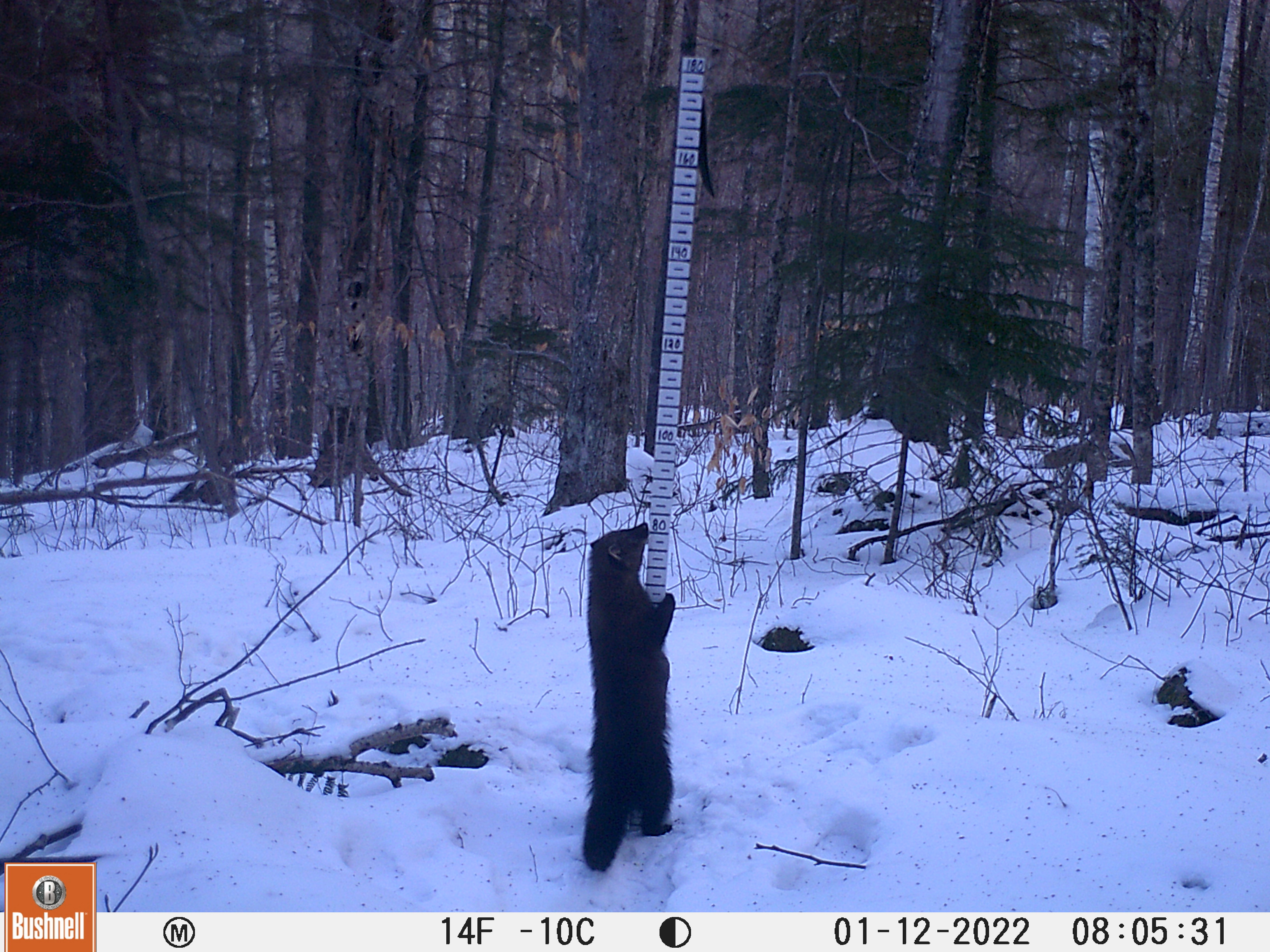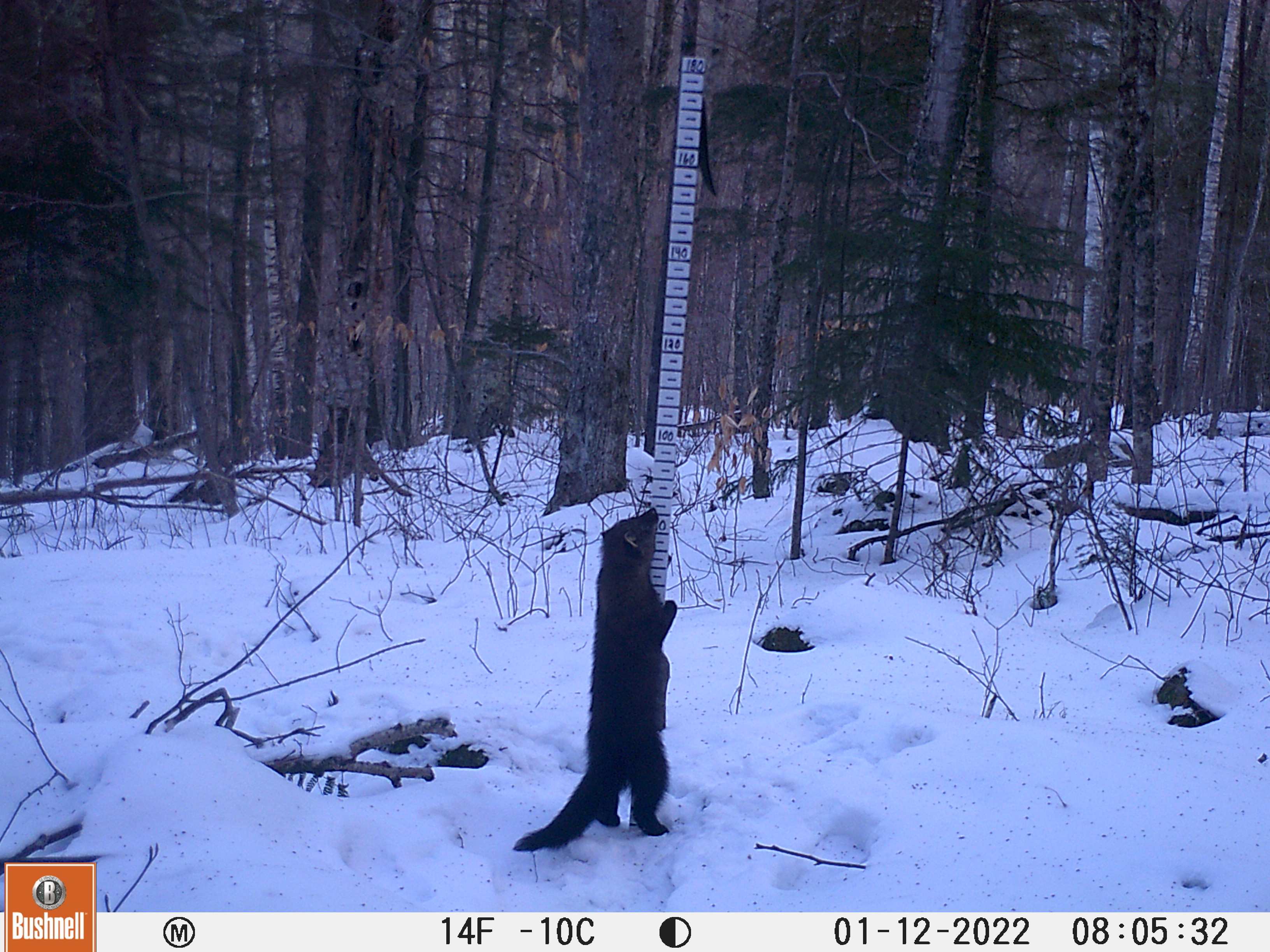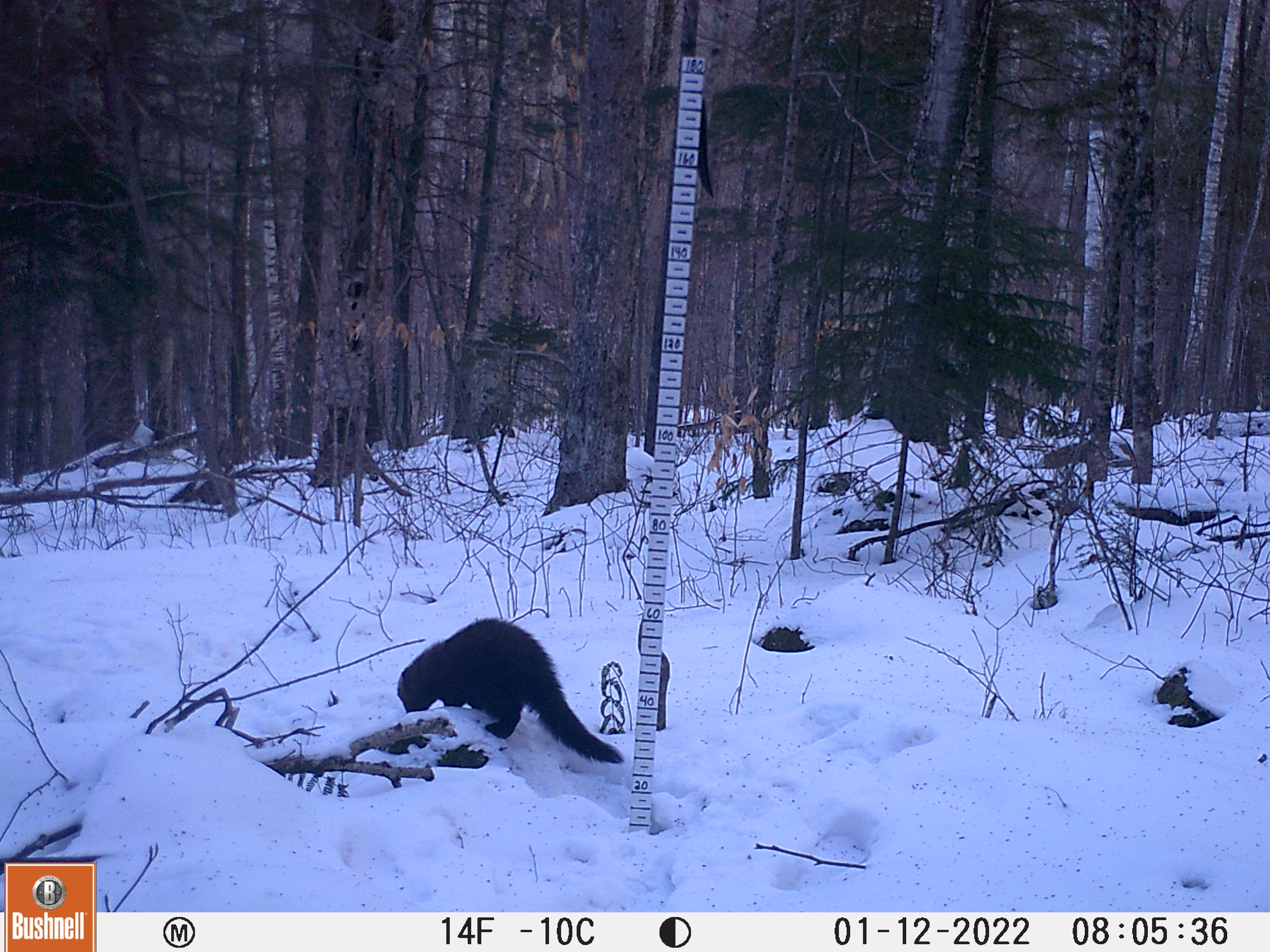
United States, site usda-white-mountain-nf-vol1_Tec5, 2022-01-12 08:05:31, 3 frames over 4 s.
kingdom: Animalia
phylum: Chordata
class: Mammalia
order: Carnivora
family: Mustelidae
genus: Pekania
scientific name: Pekania pennanti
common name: fisher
Fisher (Pekania pennanti).